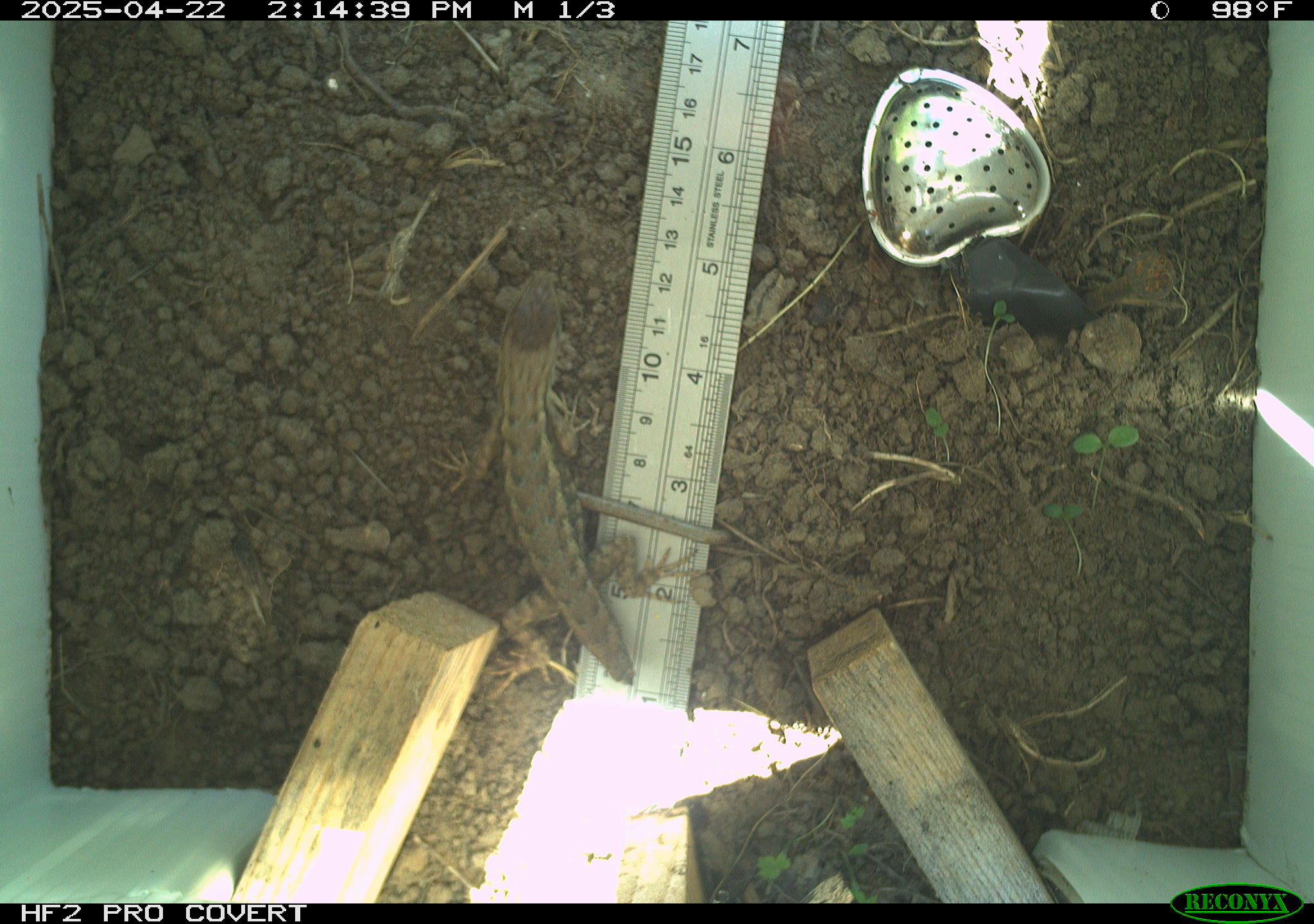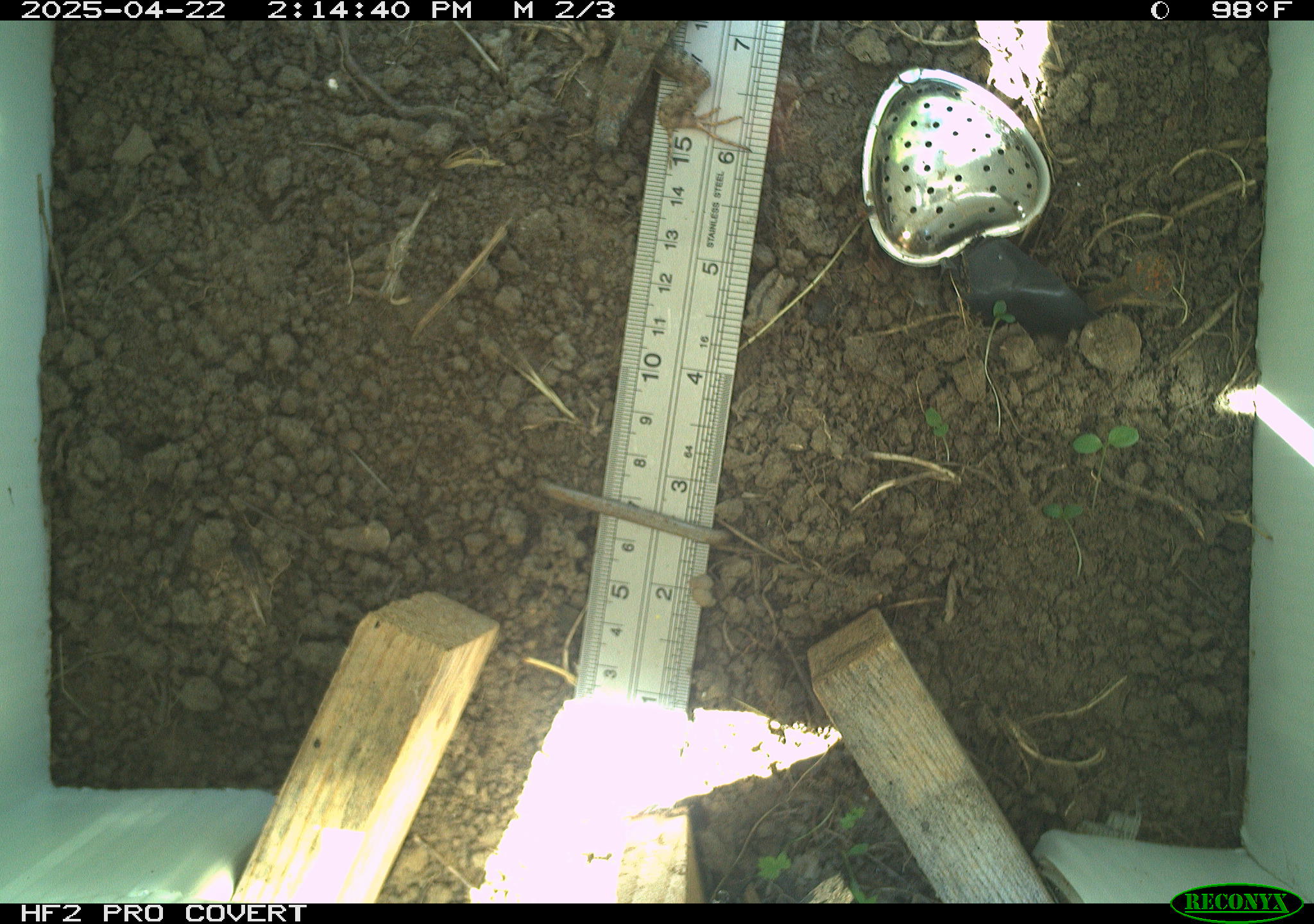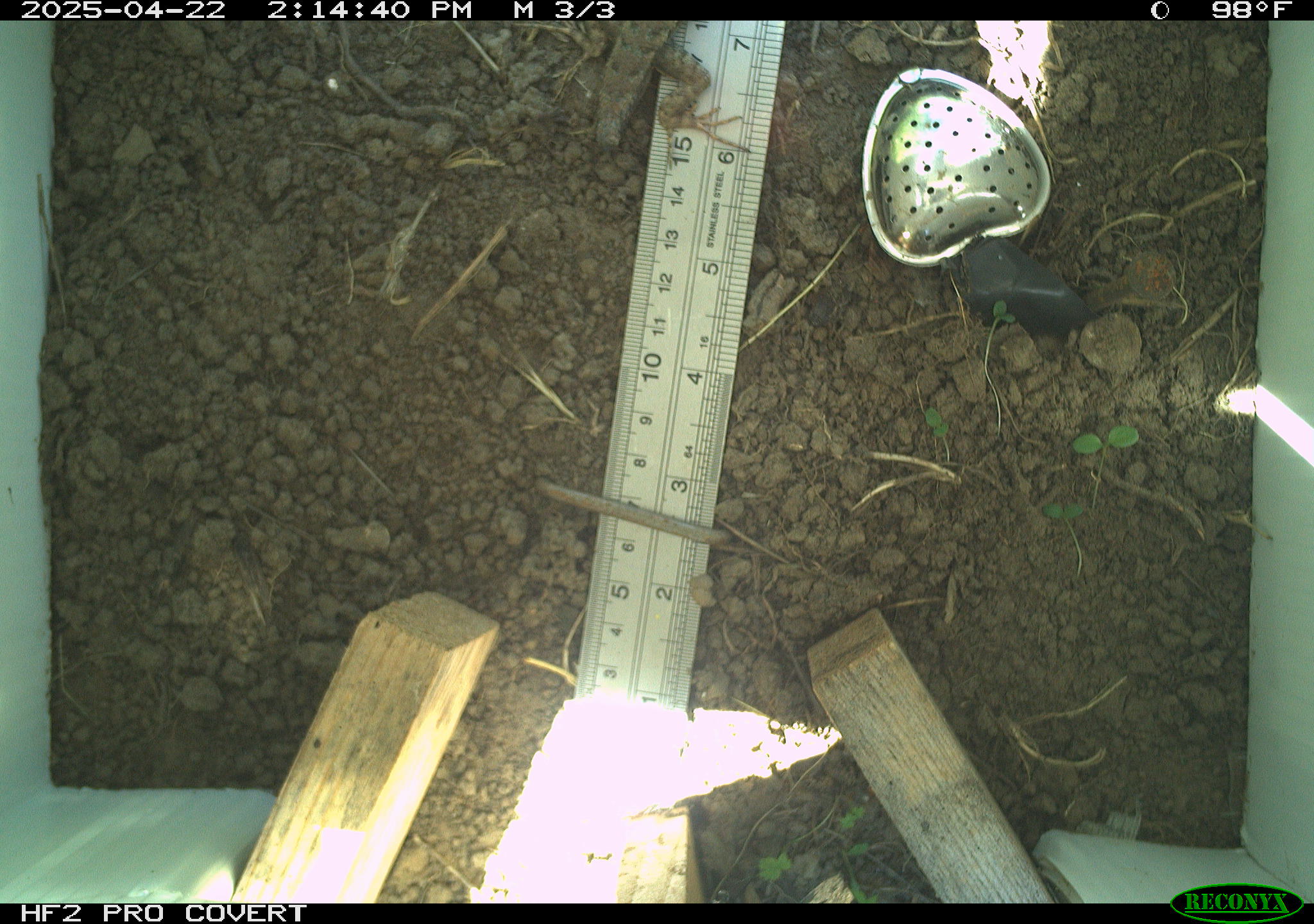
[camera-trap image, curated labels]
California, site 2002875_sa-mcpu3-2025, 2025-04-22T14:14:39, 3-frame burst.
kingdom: Animalia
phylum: Chordata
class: Reptilia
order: Squamata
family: Phrynosomatidae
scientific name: Phrynosomatidae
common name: north american spiny lizards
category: sceloporus/uta species